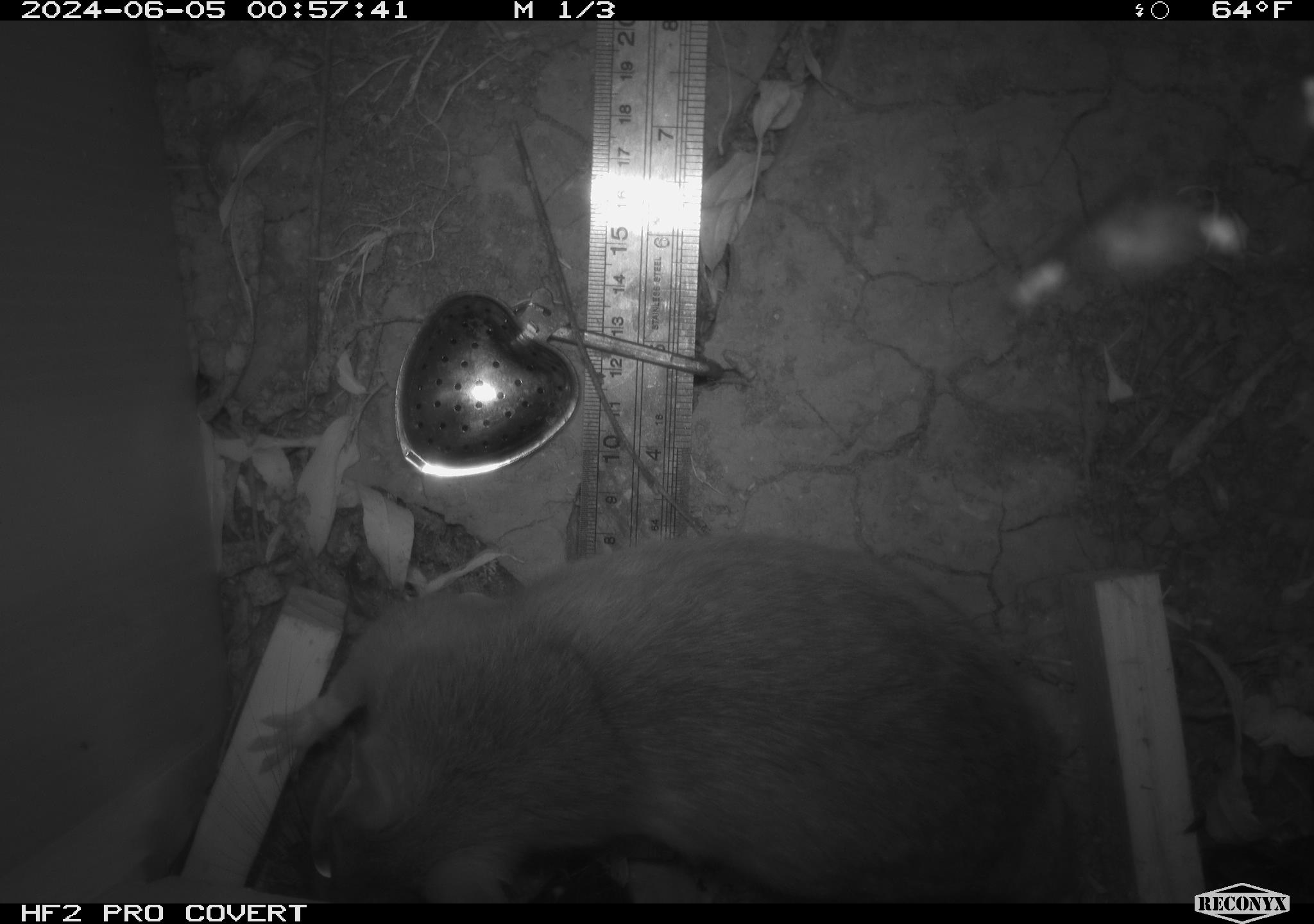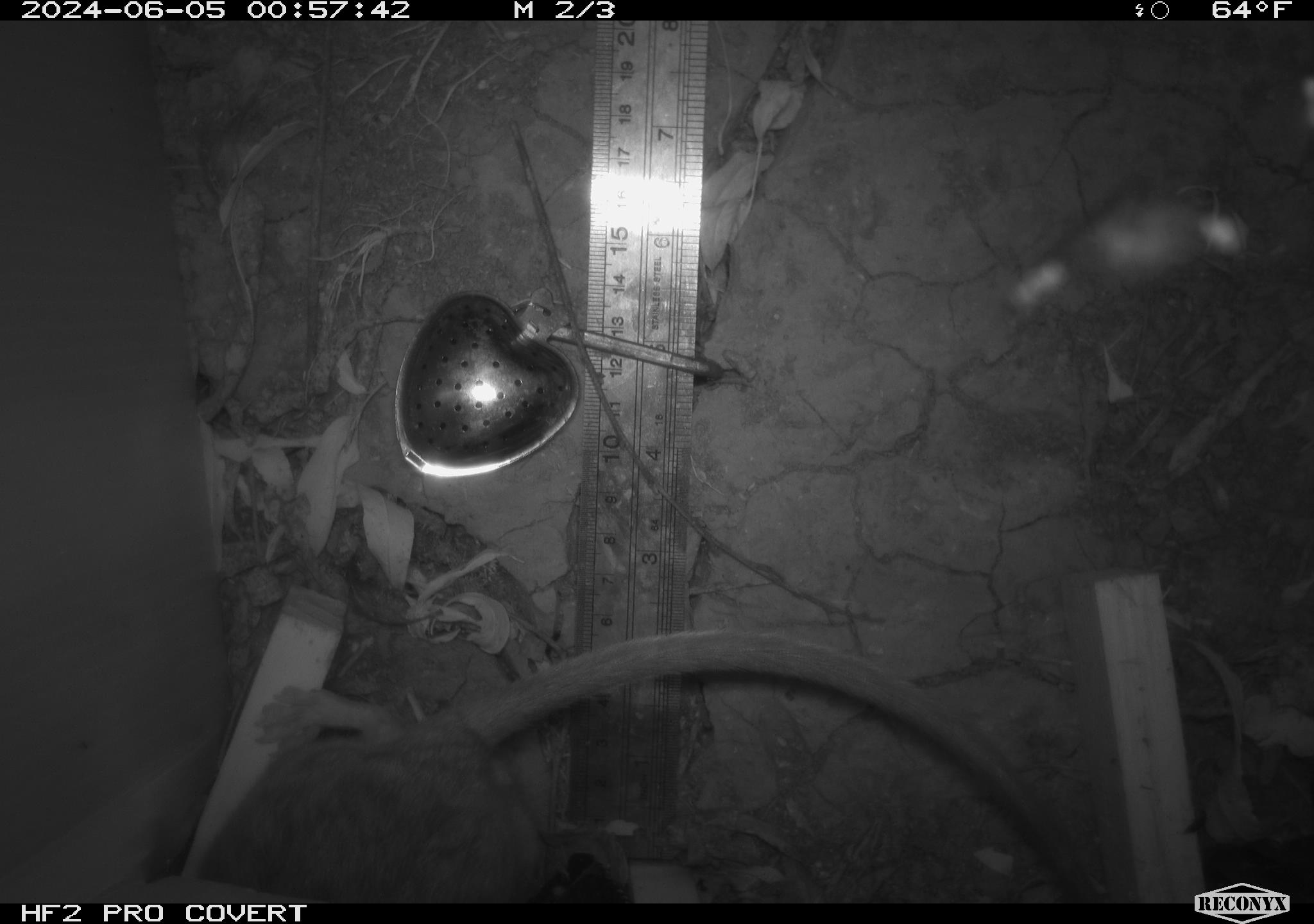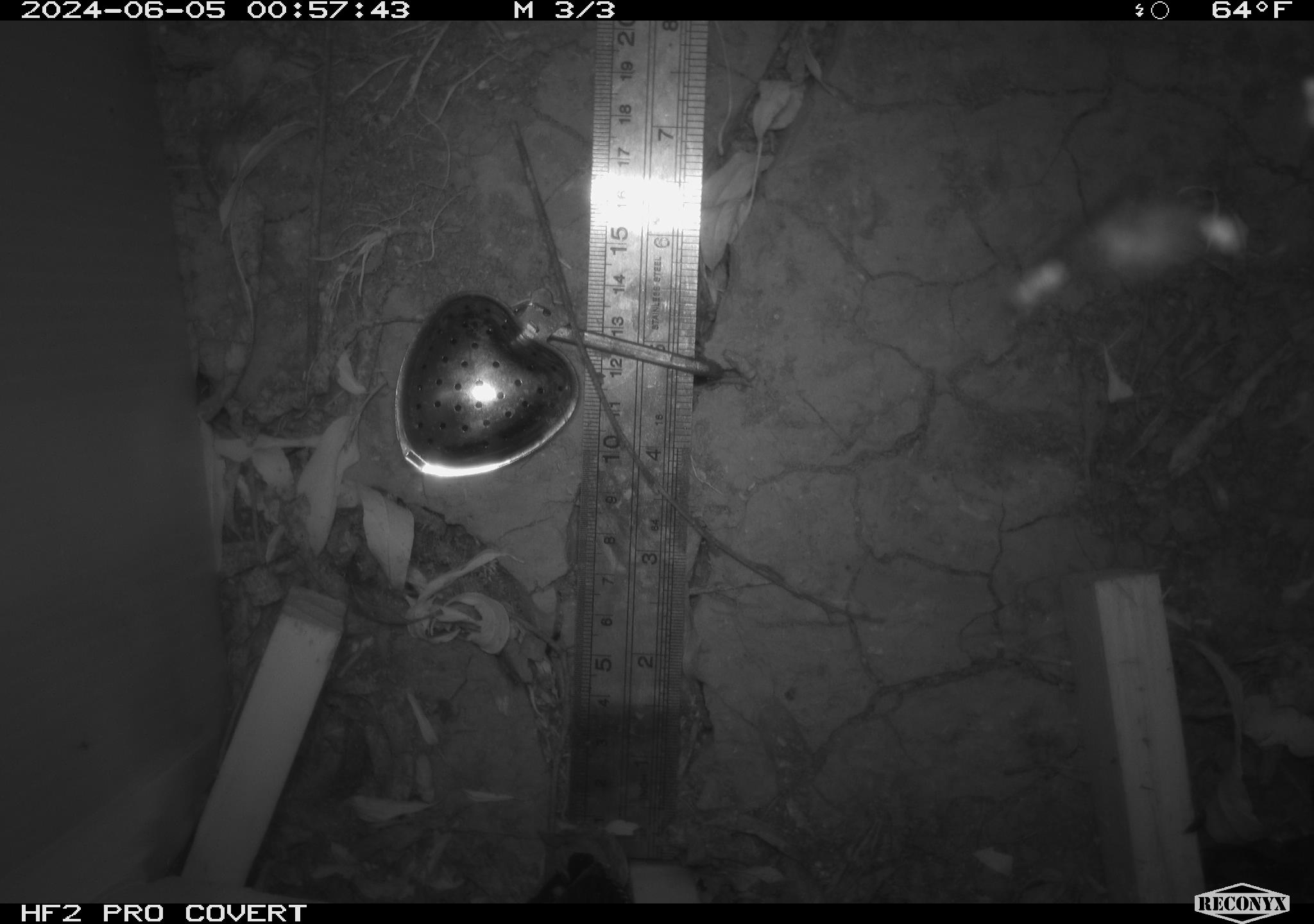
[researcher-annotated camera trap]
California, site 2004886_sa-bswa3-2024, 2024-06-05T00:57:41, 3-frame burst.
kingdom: Animalia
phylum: Chordata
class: Mammalia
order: Rodentia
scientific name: Rodentia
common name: woodrat or rat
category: woodrat or rat species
Woodrat or rat species (woodrat or rat) (Rodentia).